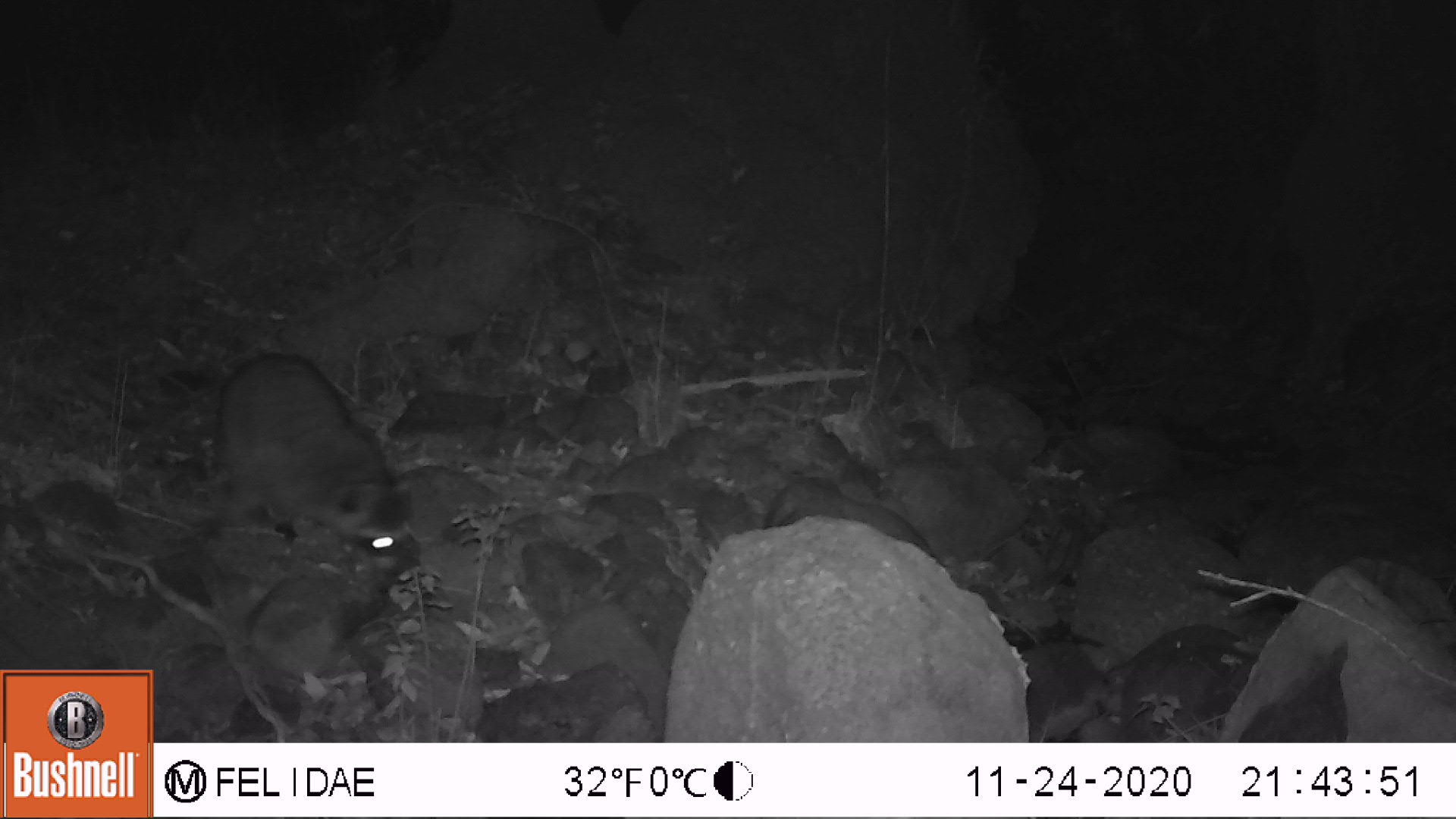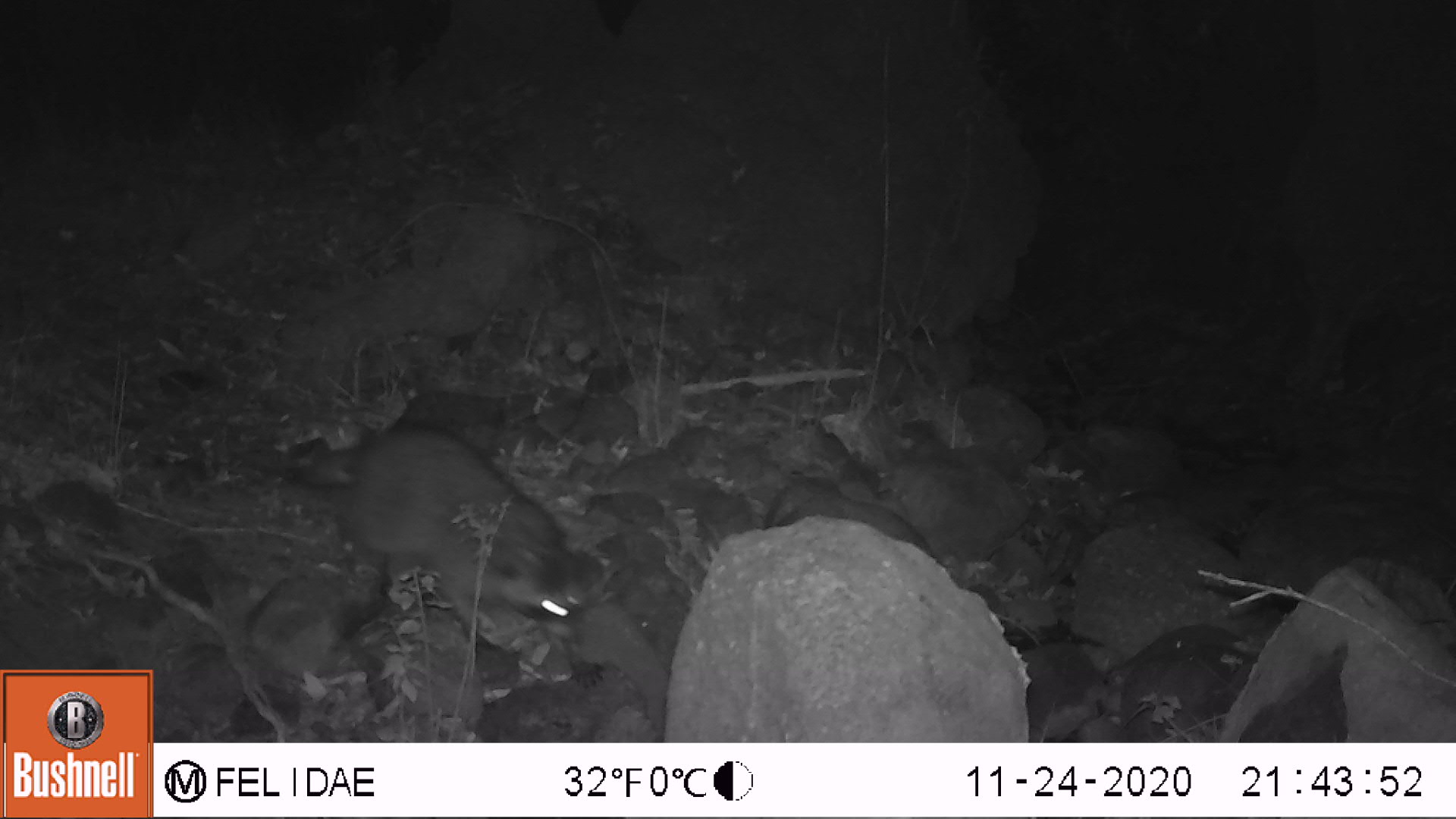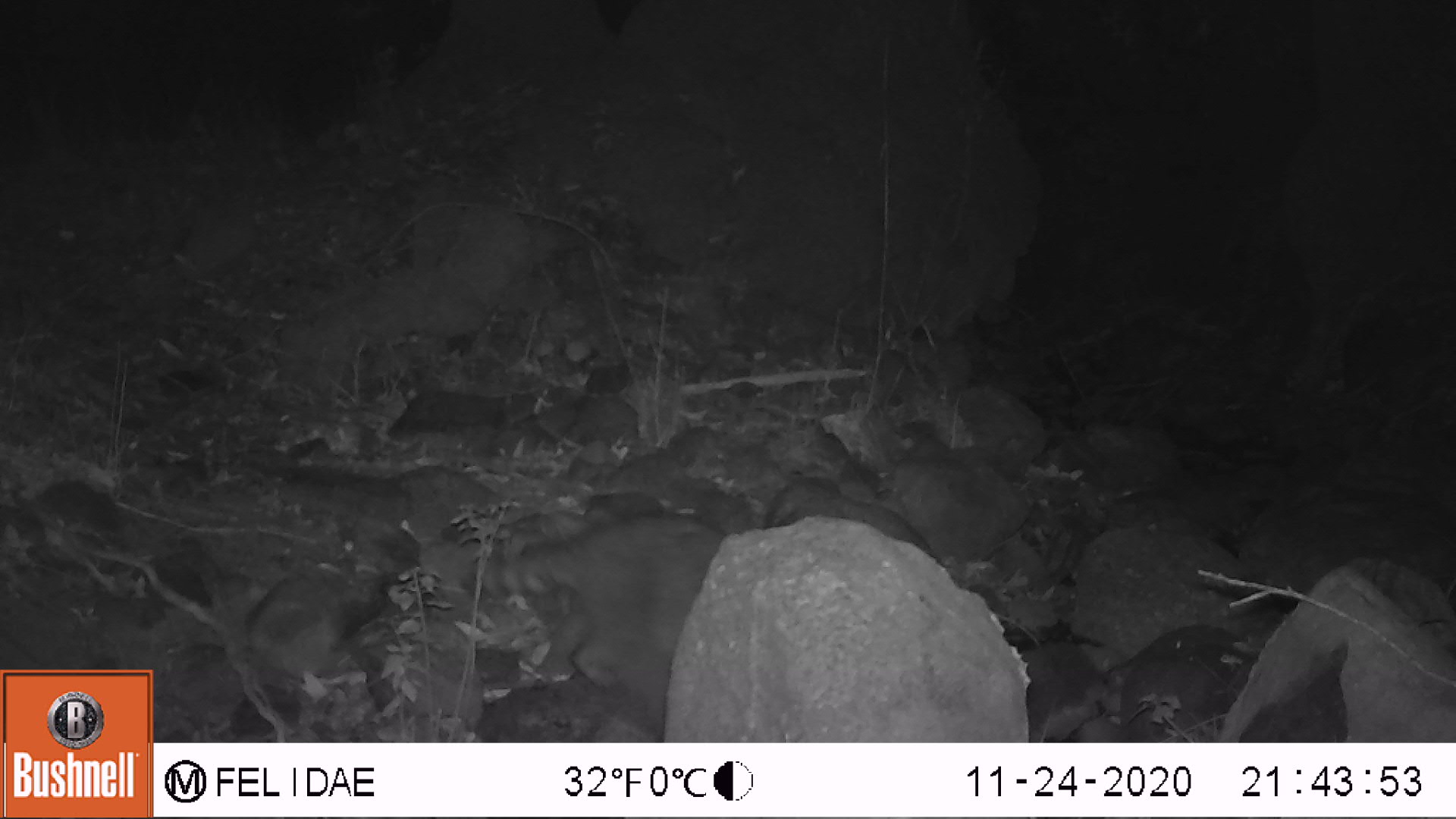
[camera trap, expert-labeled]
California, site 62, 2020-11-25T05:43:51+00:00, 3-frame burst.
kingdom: Animalia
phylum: Chordata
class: Mammalia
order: Carnivora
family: Procyonidae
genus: Procyon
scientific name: Procyon lotor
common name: raccoon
Raccoon (Procyon lotor).